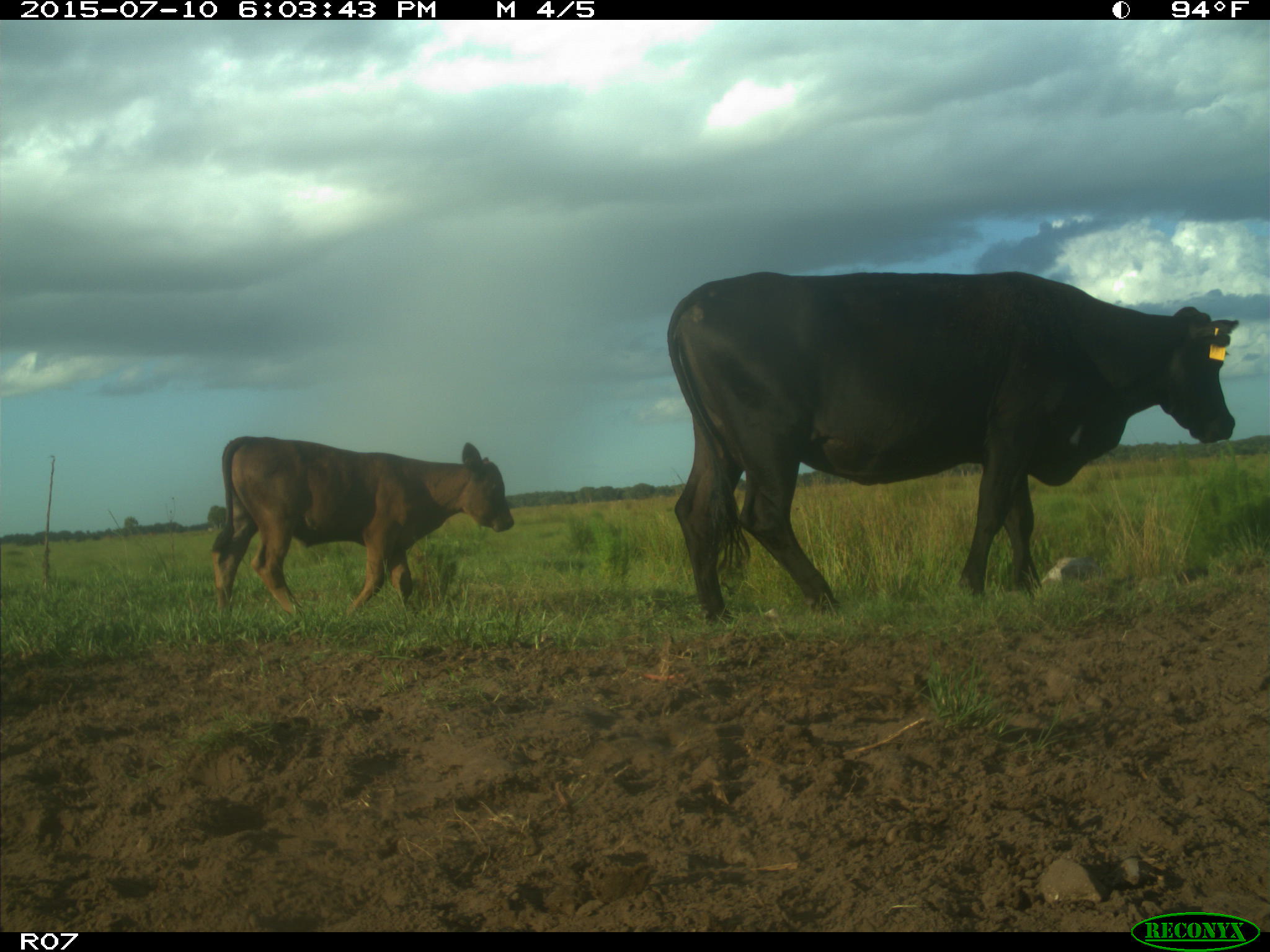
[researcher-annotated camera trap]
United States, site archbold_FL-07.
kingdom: Animalia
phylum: Chordata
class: Mammalia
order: Artiodactyla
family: Bovidae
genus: Bos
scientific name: Bos taurus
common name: domestic cow